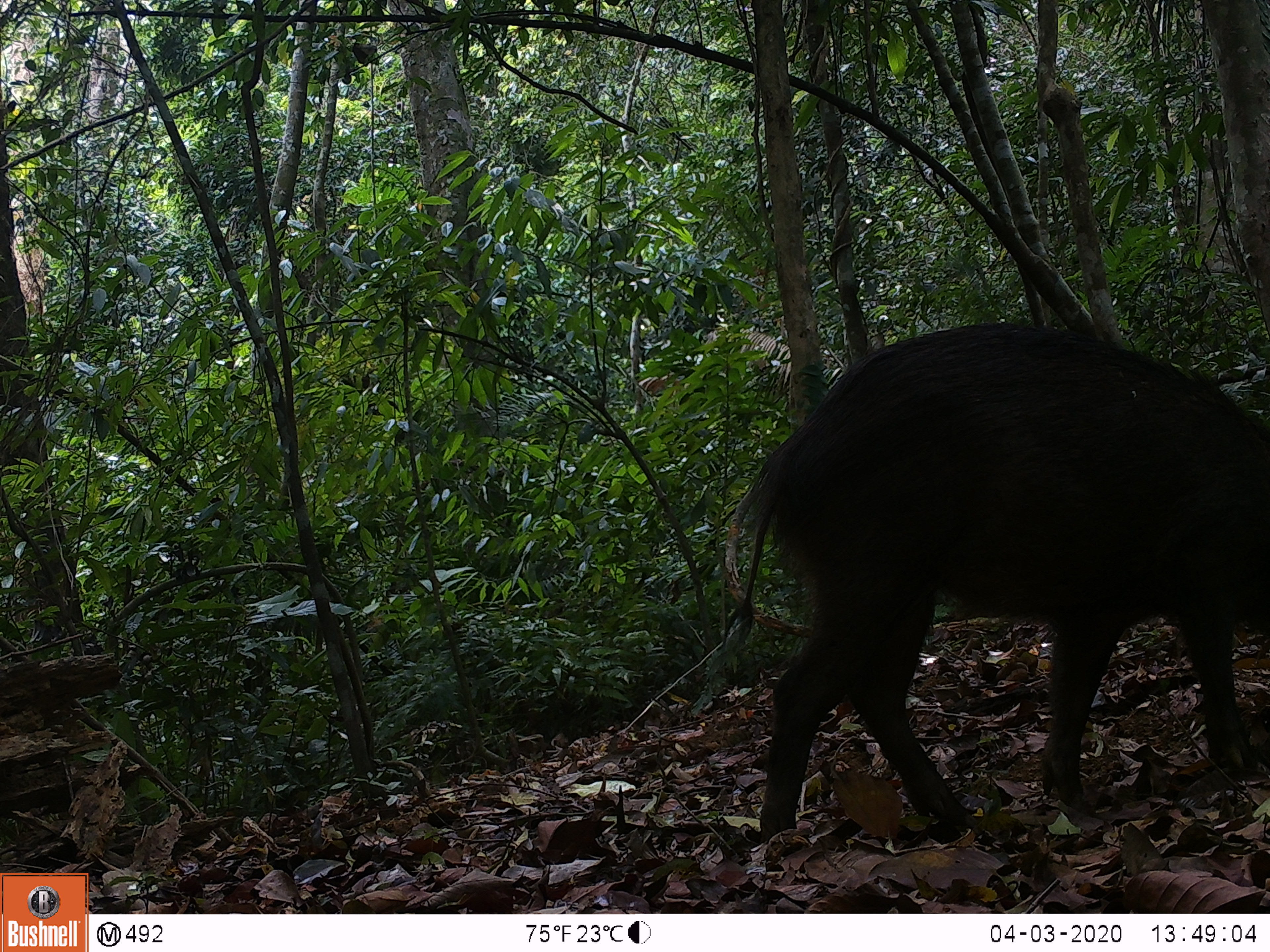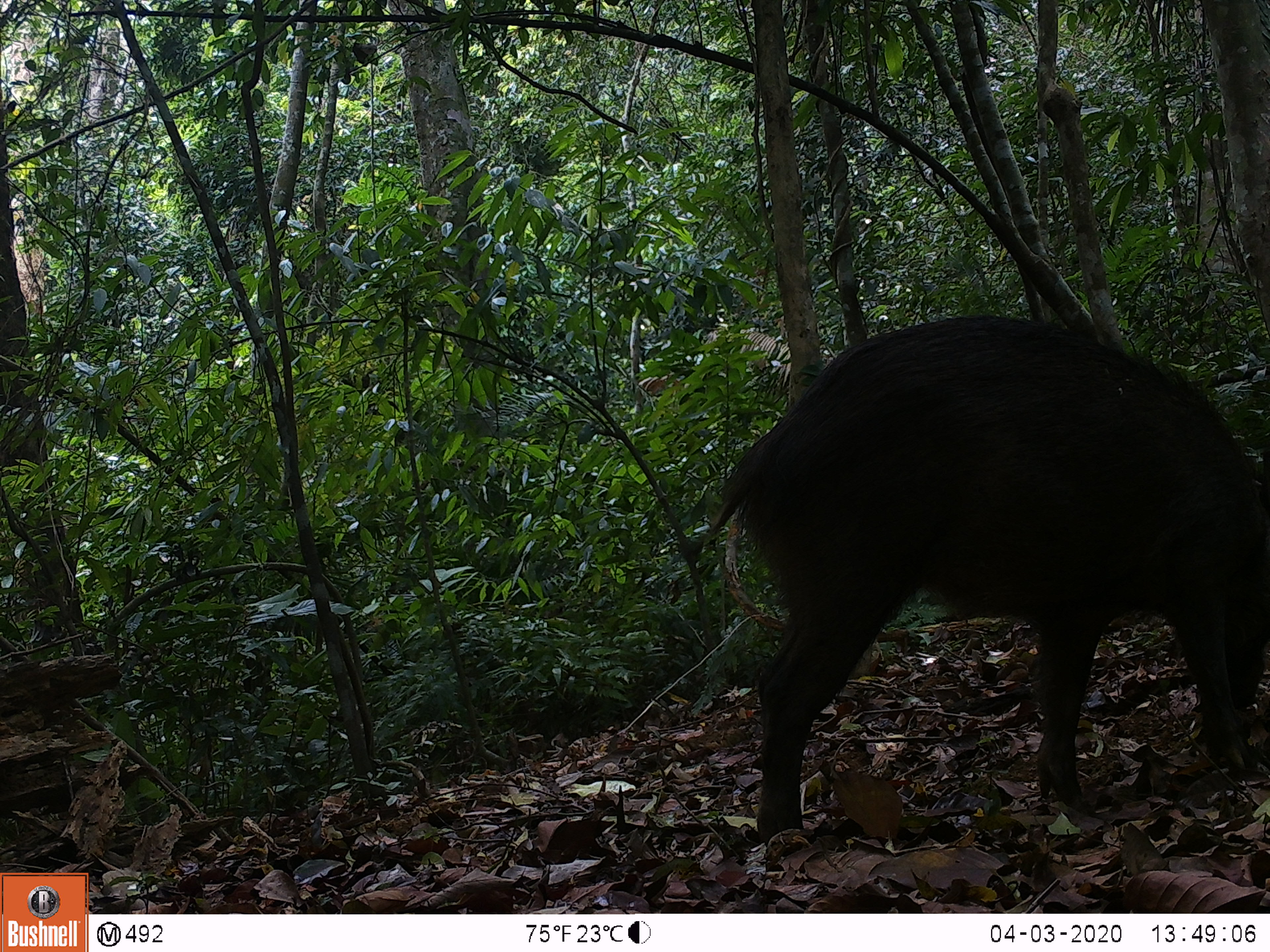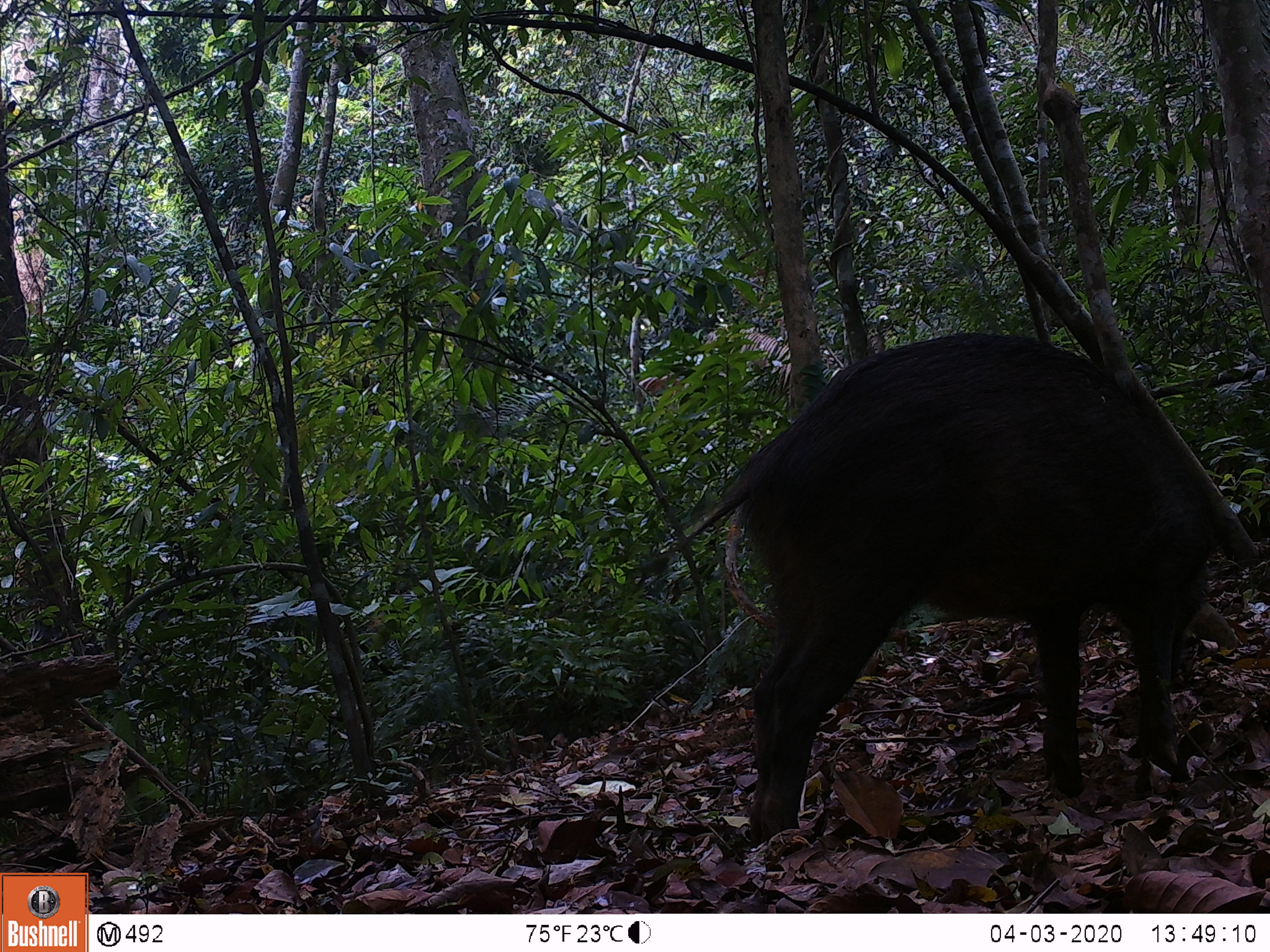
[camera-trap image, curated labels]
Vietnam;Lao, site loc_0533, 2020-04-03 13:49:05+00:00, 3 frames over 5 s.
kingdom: Animalia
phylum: Chordata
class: Mammalia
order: Artiodactyla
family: Suidae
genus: Sus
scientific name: Sus scrofa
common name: eurasian wild pig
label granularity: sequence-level